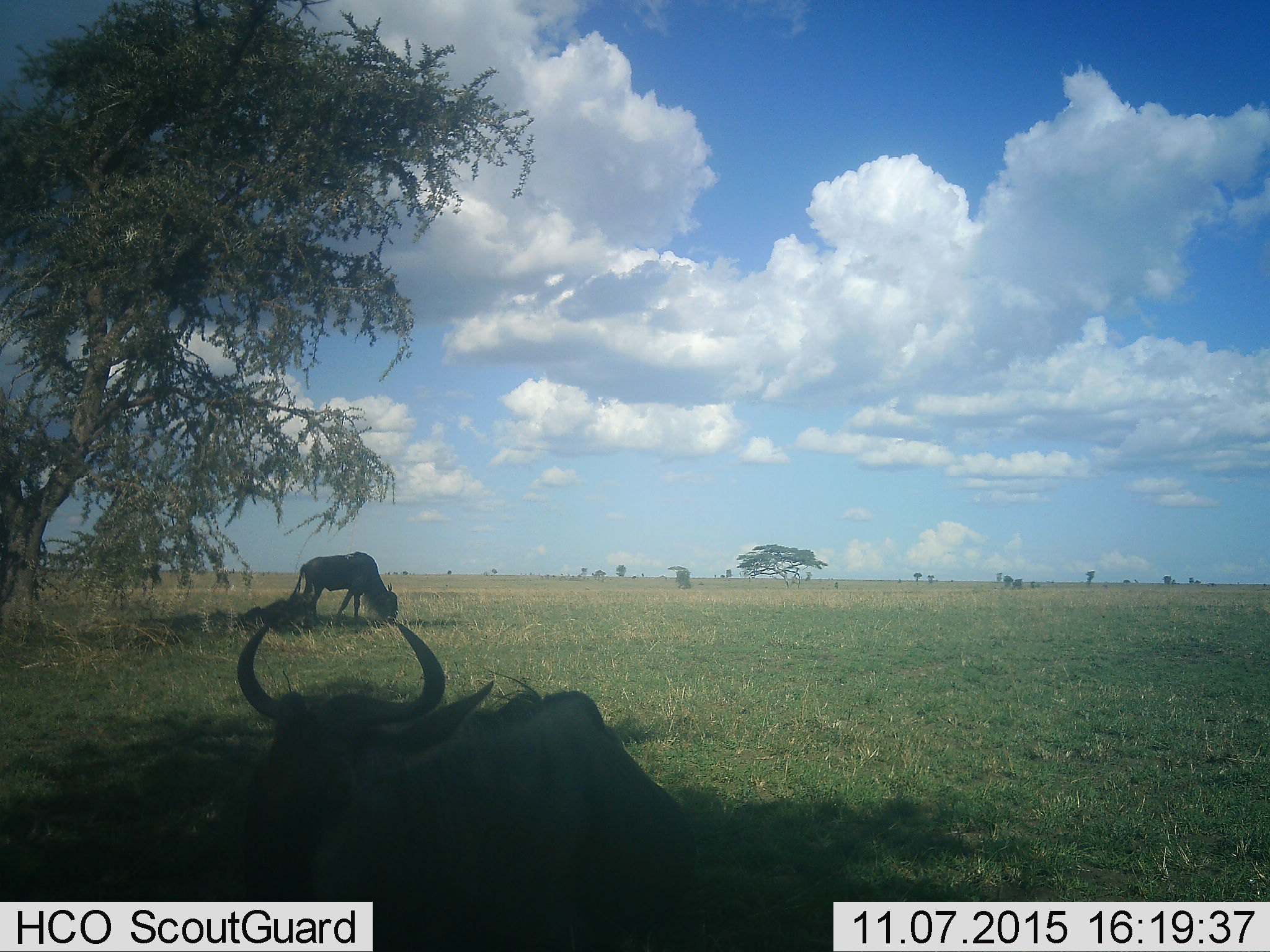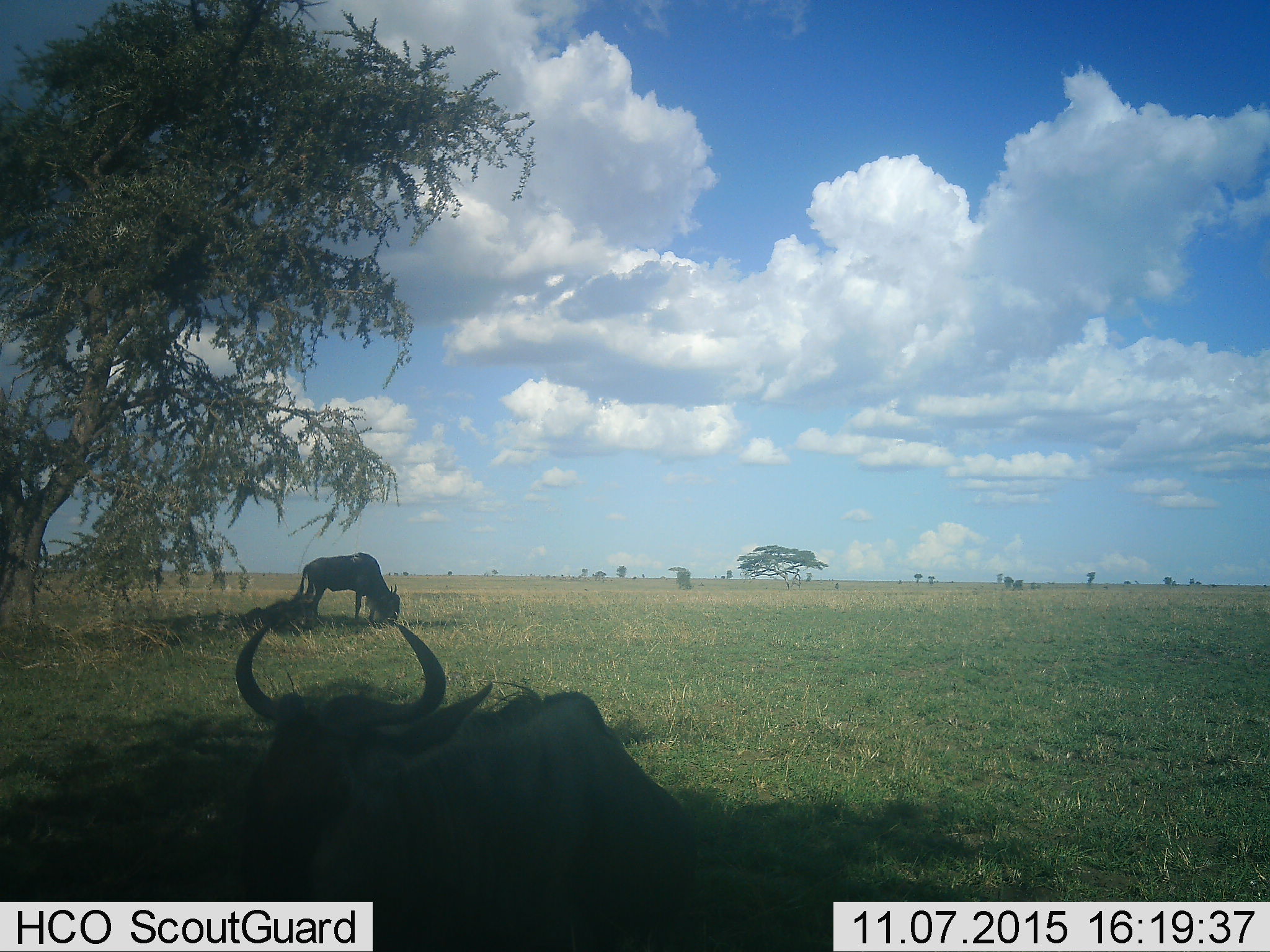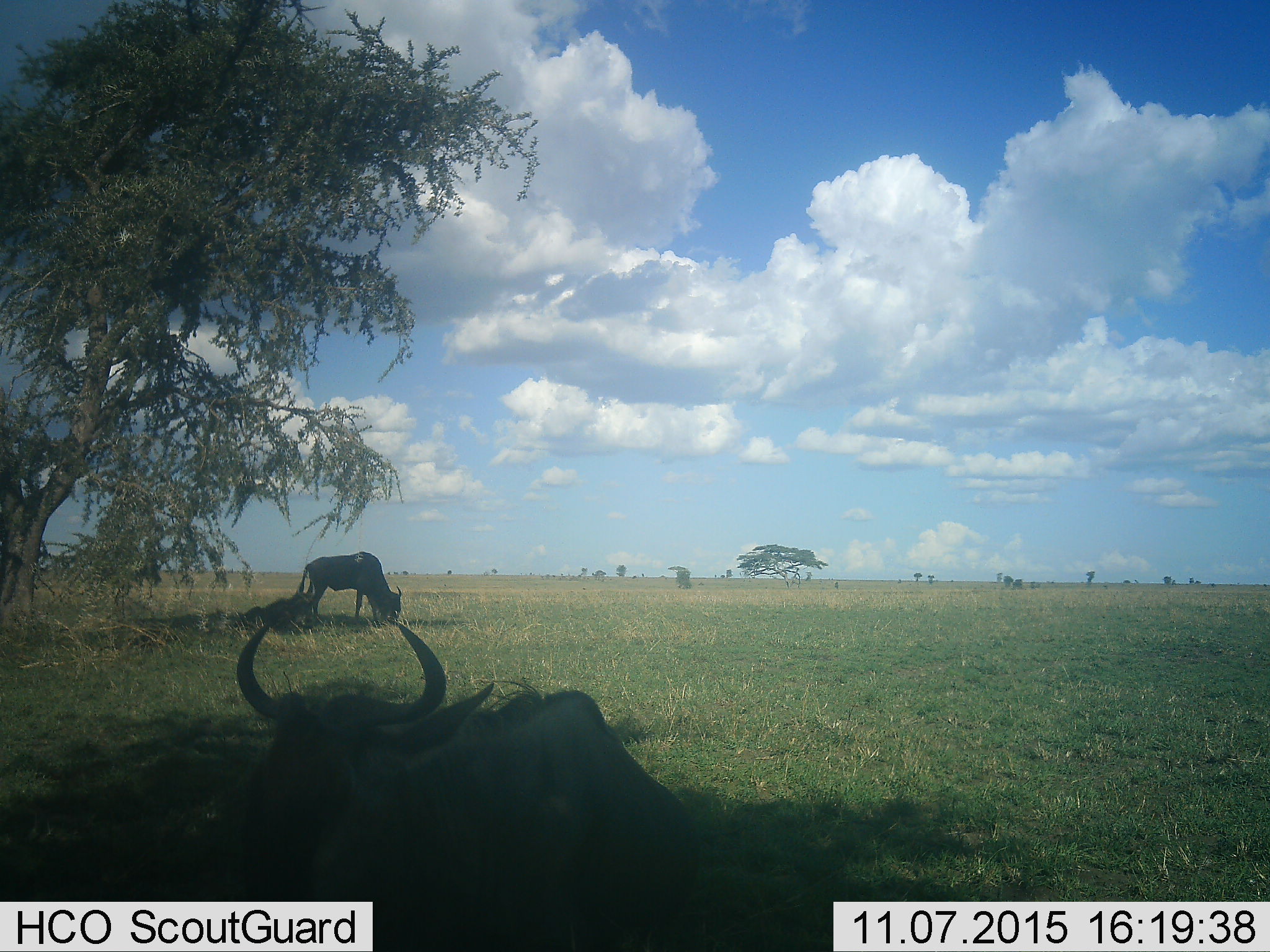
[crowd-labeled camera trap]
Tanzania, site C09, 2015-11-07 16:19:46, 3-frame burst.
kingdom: Animalia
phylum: Chordata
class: Mammalia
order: Artiodactyla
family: Bovidae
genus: Connochaetes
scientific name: Connochaetes taurinus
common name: blue wildebeest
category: wildebeest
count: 2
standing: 29%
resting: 71%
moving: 14%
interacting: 0%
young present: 7%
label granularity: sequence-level